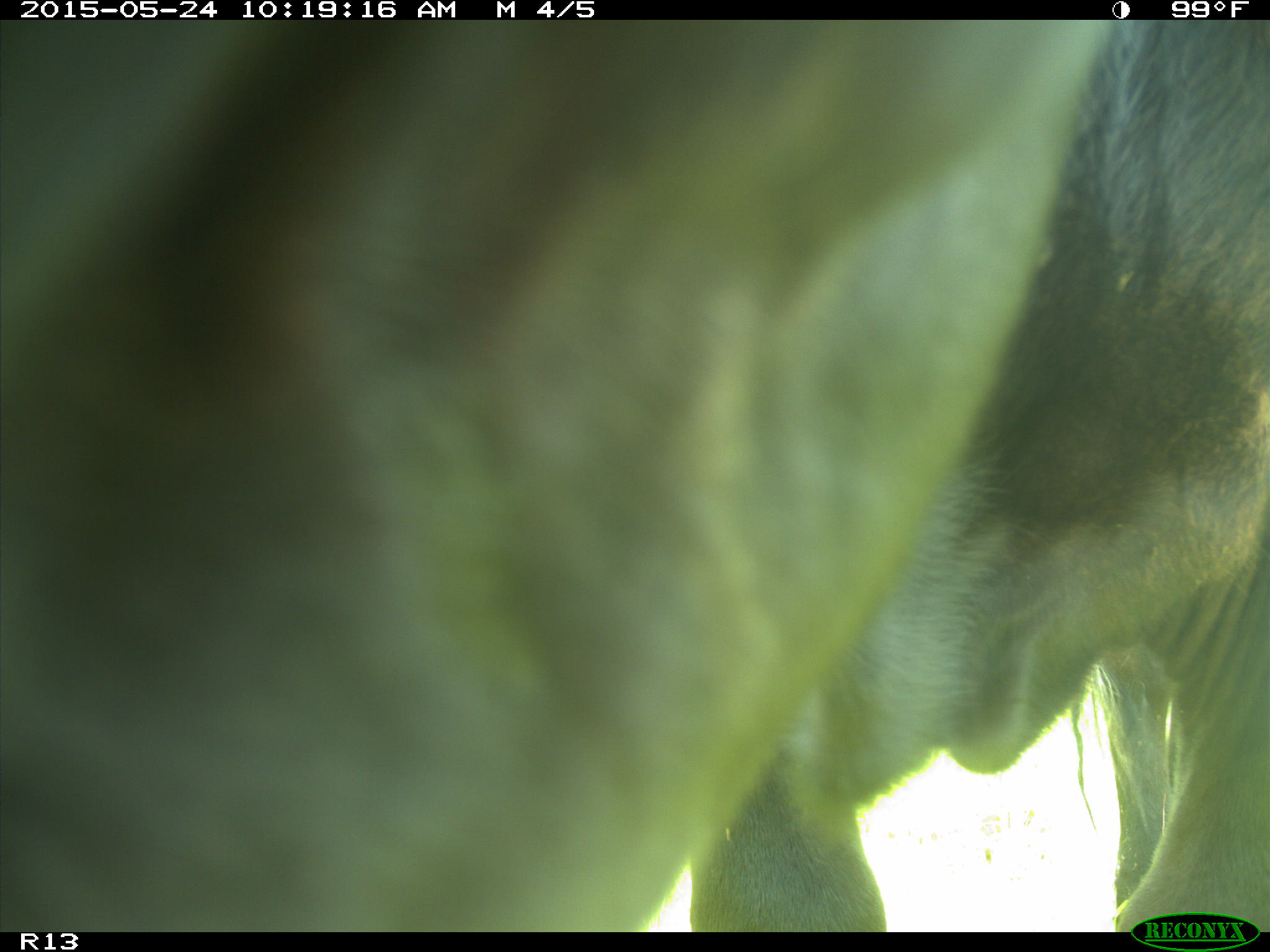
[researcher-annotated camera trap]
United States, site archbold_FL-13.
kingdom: Animalia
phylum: Chordata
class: Mammalia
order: Artiodactyla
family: Bovidae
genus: Bos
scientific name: Bos taurus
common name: domestic cow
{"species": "Bos taurus (domestic cow)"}